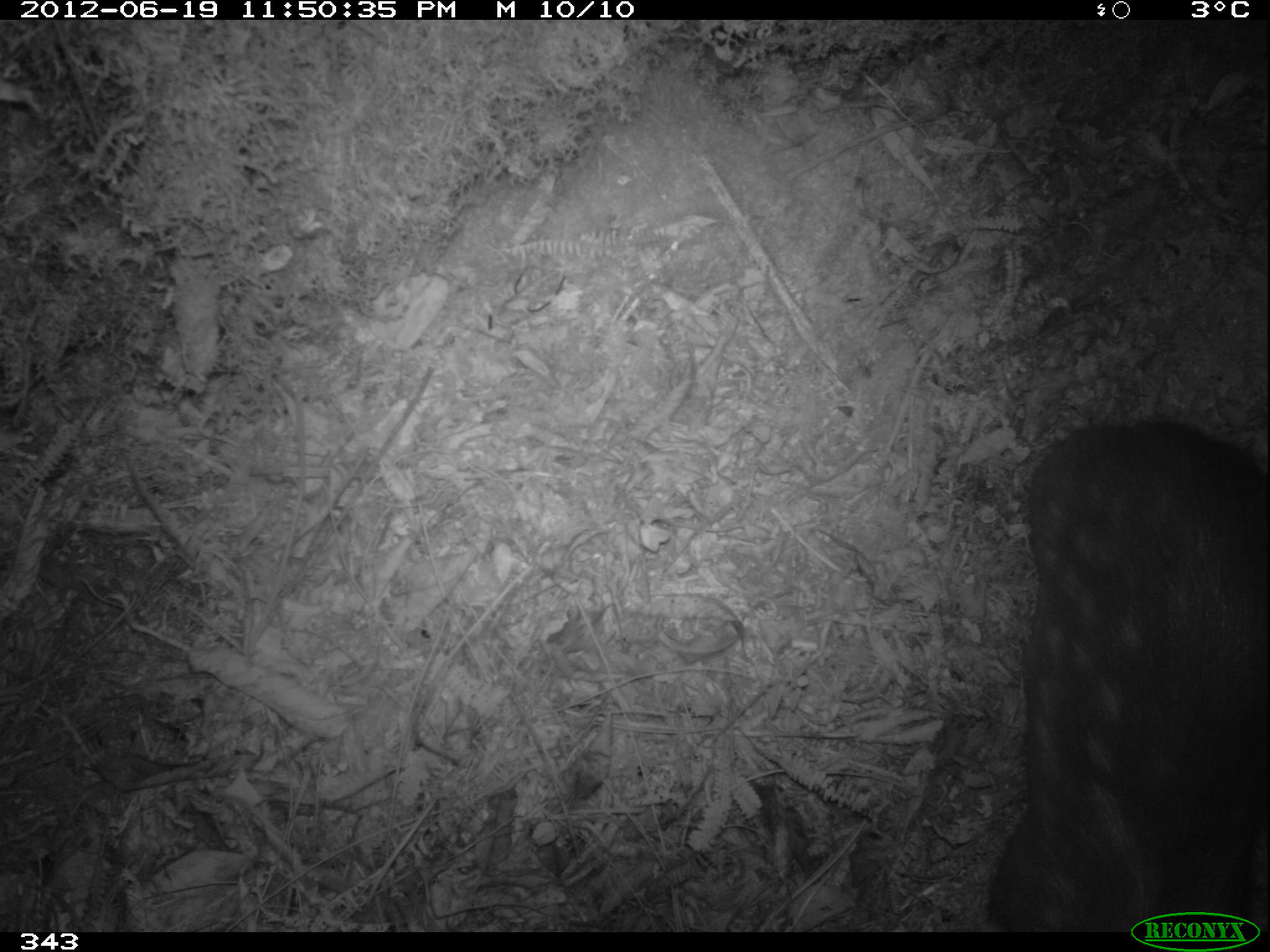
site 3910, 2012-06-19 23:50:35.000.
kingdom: Animalia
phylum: Chordata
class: Mammalia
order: Rodentia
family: Cuniculidae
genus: Cuniculus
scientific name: Cuniculus taczanowskii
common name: mountain paca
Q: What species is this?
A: Cuniculus taczanowskii (mountain paca).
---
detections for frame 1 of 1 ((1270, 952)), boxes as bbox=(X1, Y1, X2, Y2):
cuniculus taczanowskii: bbox=(980, 417, 1267, 932)